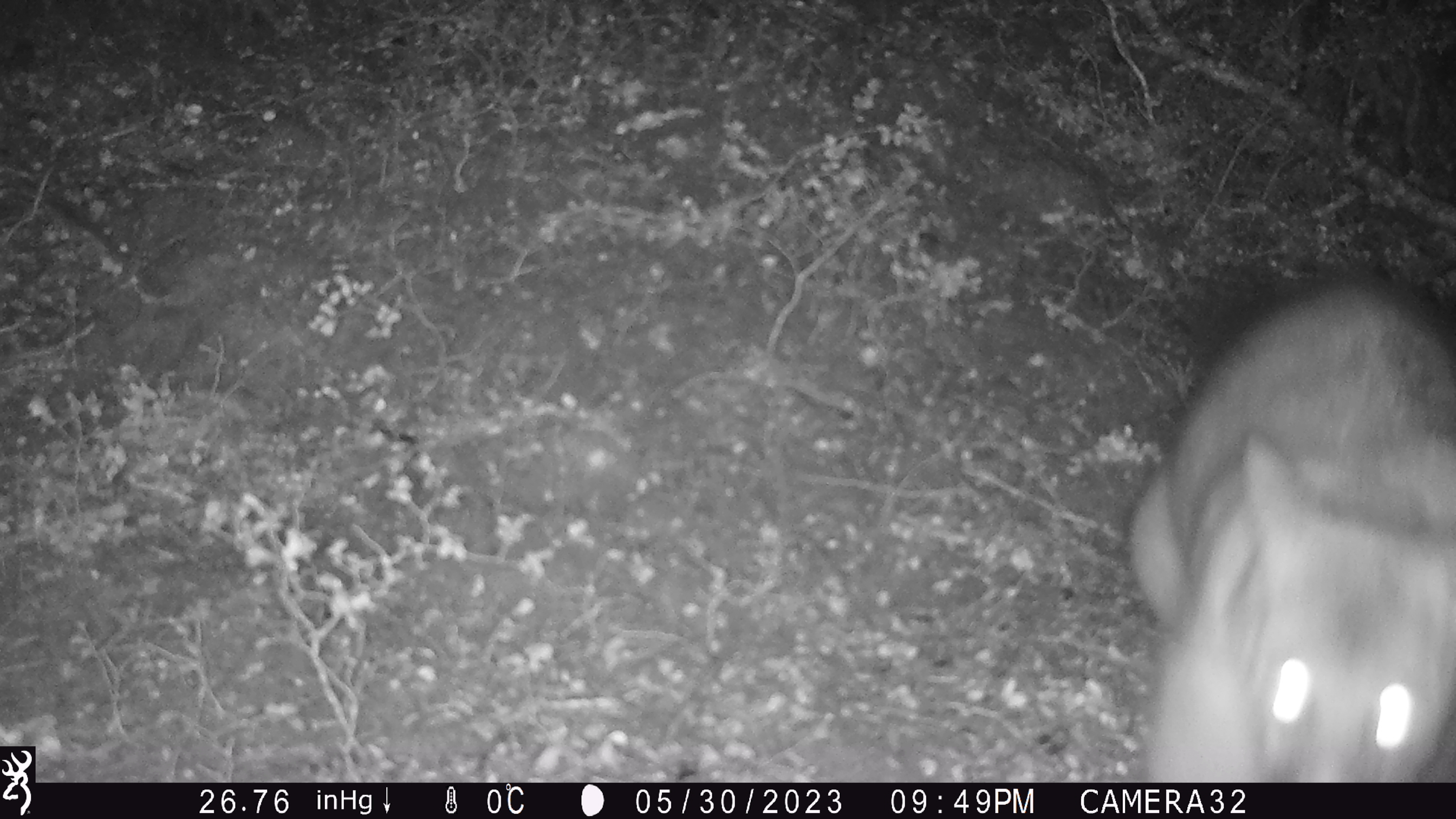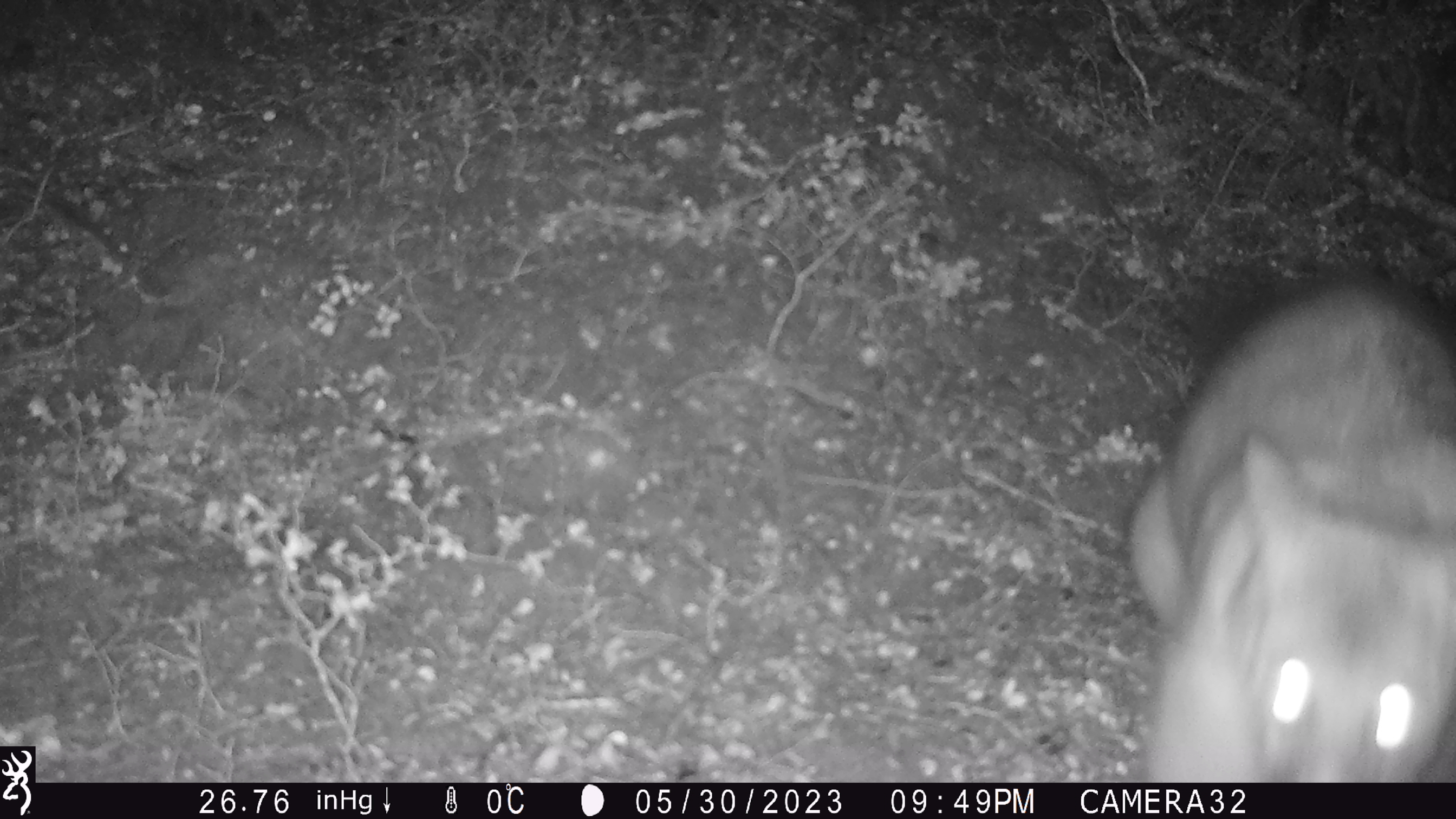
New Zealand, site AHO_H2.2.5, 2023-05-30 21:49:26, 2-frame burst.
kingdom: Animalia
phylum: Chordata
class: Mammalia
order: Diprotodontia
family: Phalangeridae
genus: Trichosurus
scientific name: Trichosurus vulpecula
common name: common brushtail possum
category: possum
Possum (common brushtail possum) (Trichosurus vulpecula).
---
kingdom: Animalia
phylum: Chordata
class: Mammalia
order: Carnivora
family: Mustelidae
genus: Mustela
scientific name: Mustela erminea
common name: stoat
Stoat (Mustela erminea).